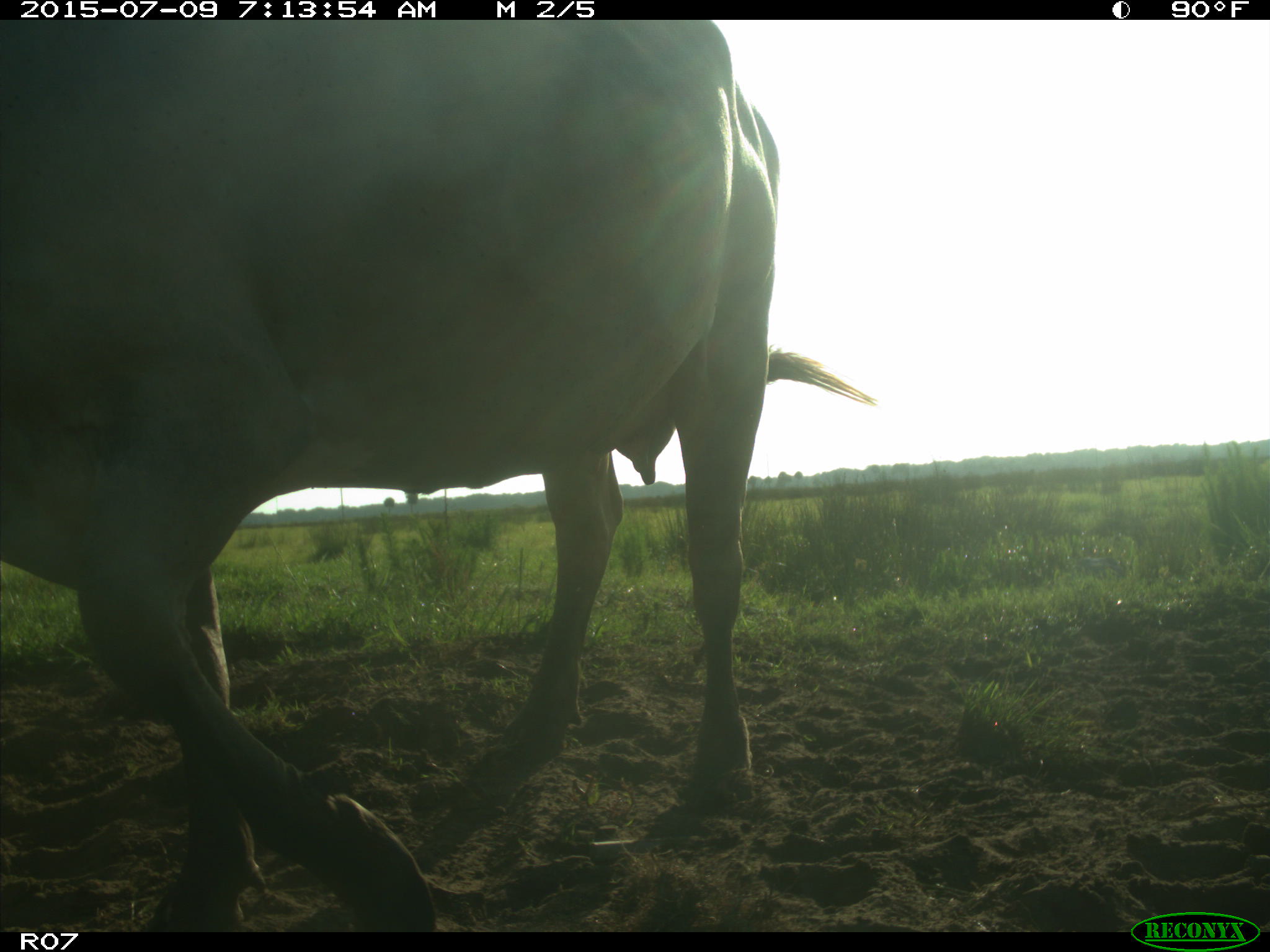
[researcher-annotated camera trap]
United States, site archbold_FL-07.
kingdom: Animalia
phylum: Chordata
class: Mammalia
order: Artiodactyla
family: Bovidae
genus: Bos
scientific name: Bos taurus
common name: domestic cow